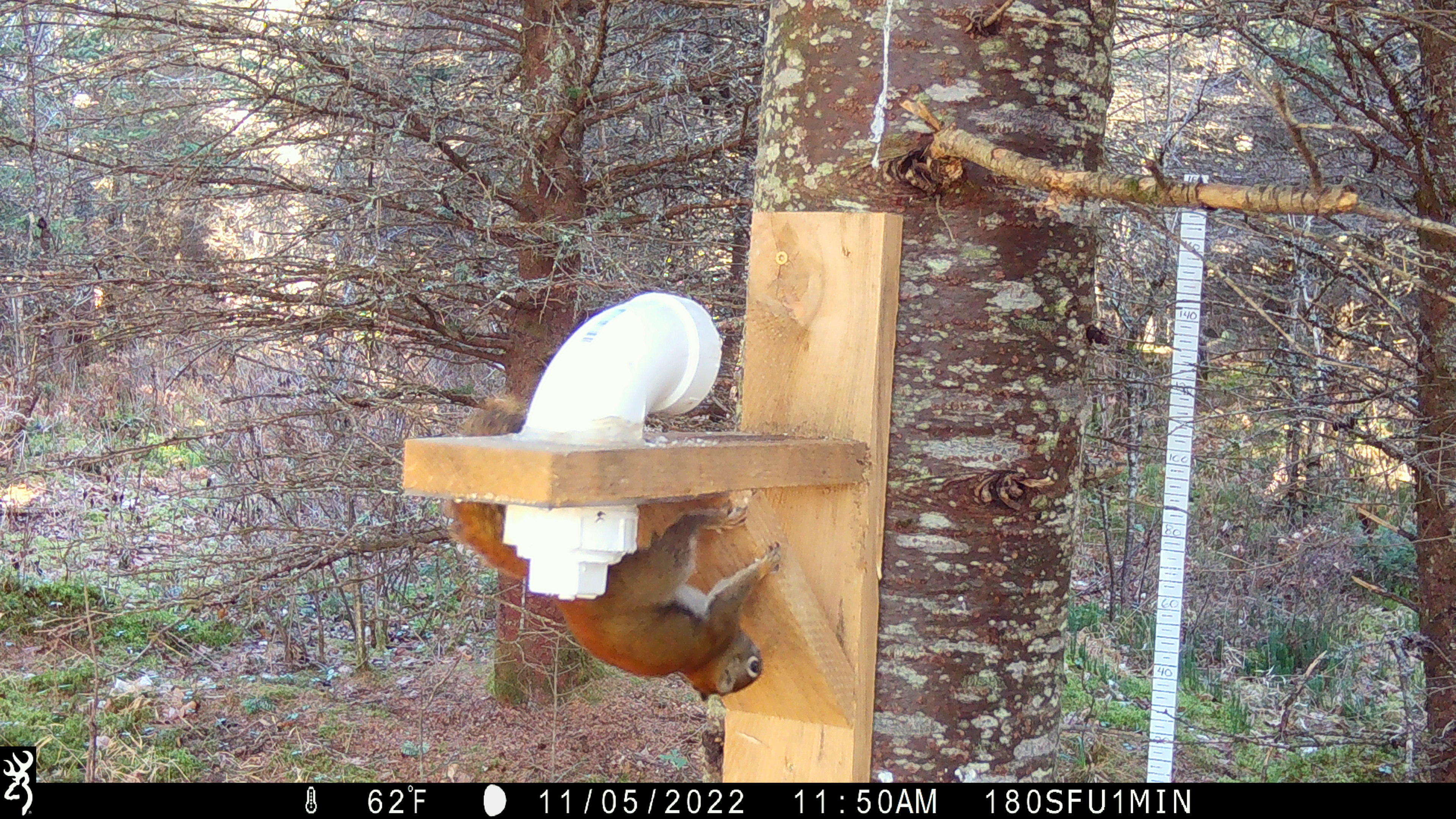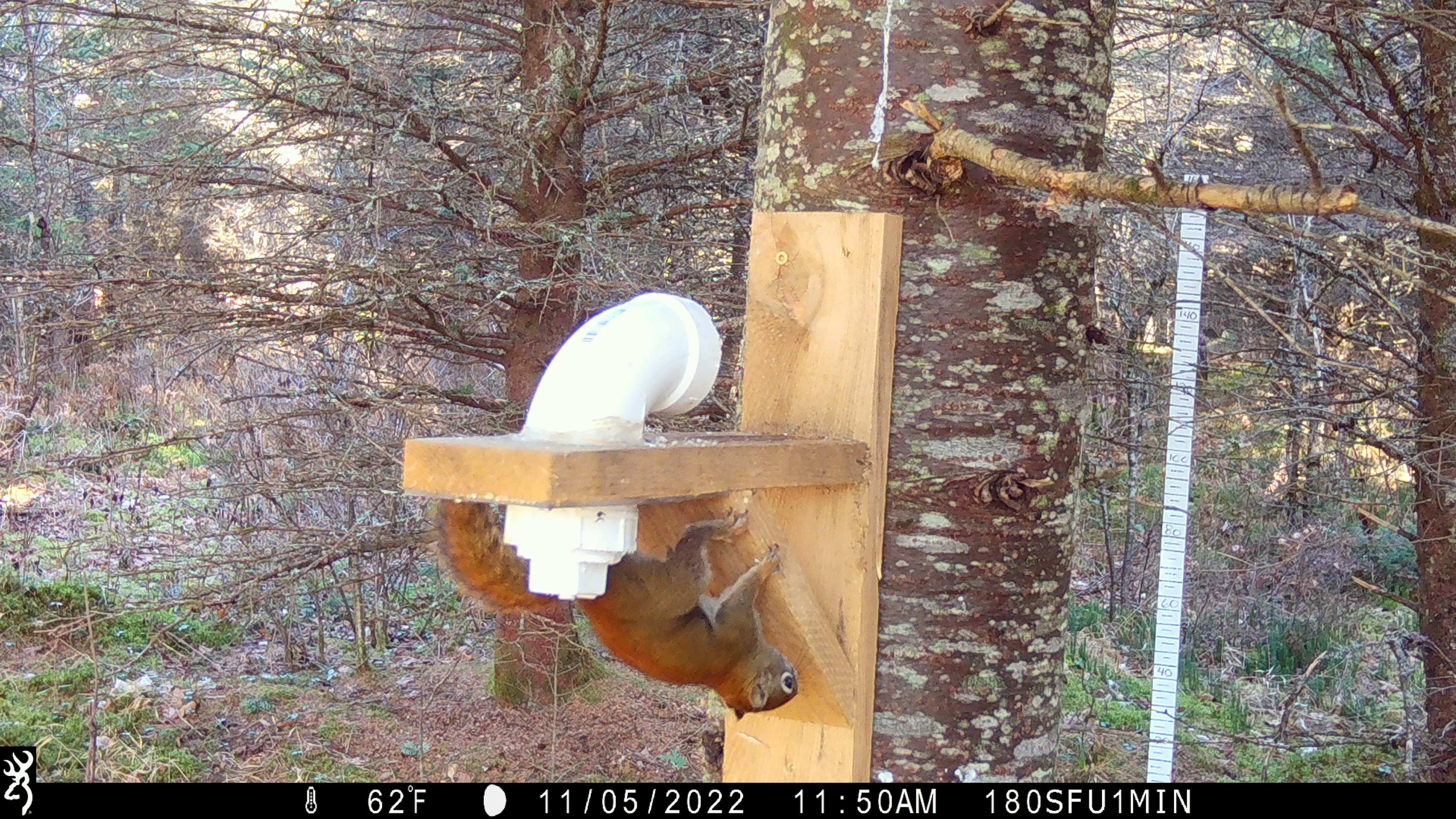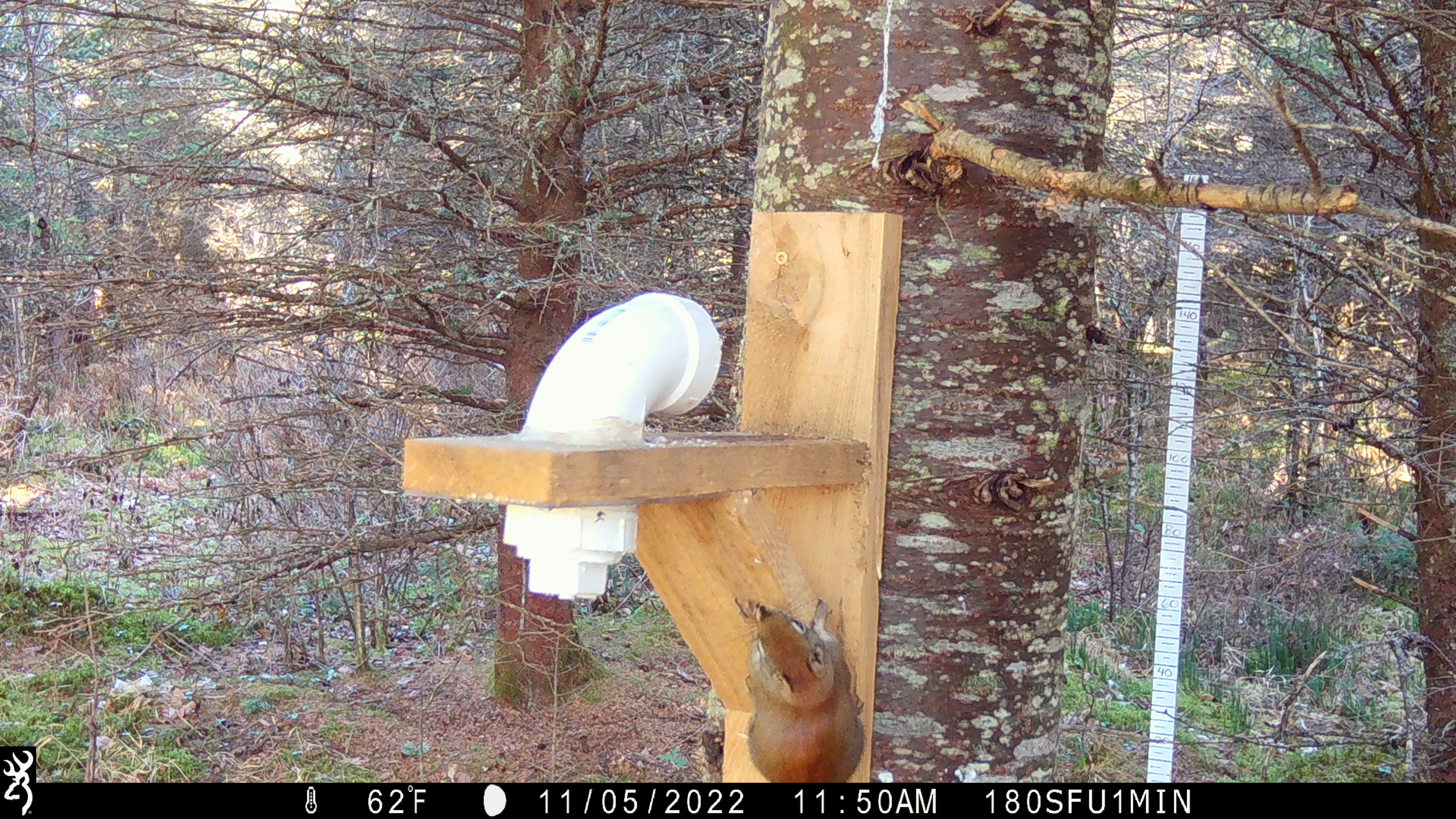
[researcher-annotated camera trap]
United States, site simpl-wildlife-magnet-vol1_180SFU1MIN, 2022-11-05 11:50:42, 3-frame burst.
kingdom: Animalia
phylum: Chordata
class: Mammalia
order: Rodentia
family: Sciuridae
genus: Tamiasciurus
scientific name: Tamiasciurus hudsonicus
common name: red squirrel